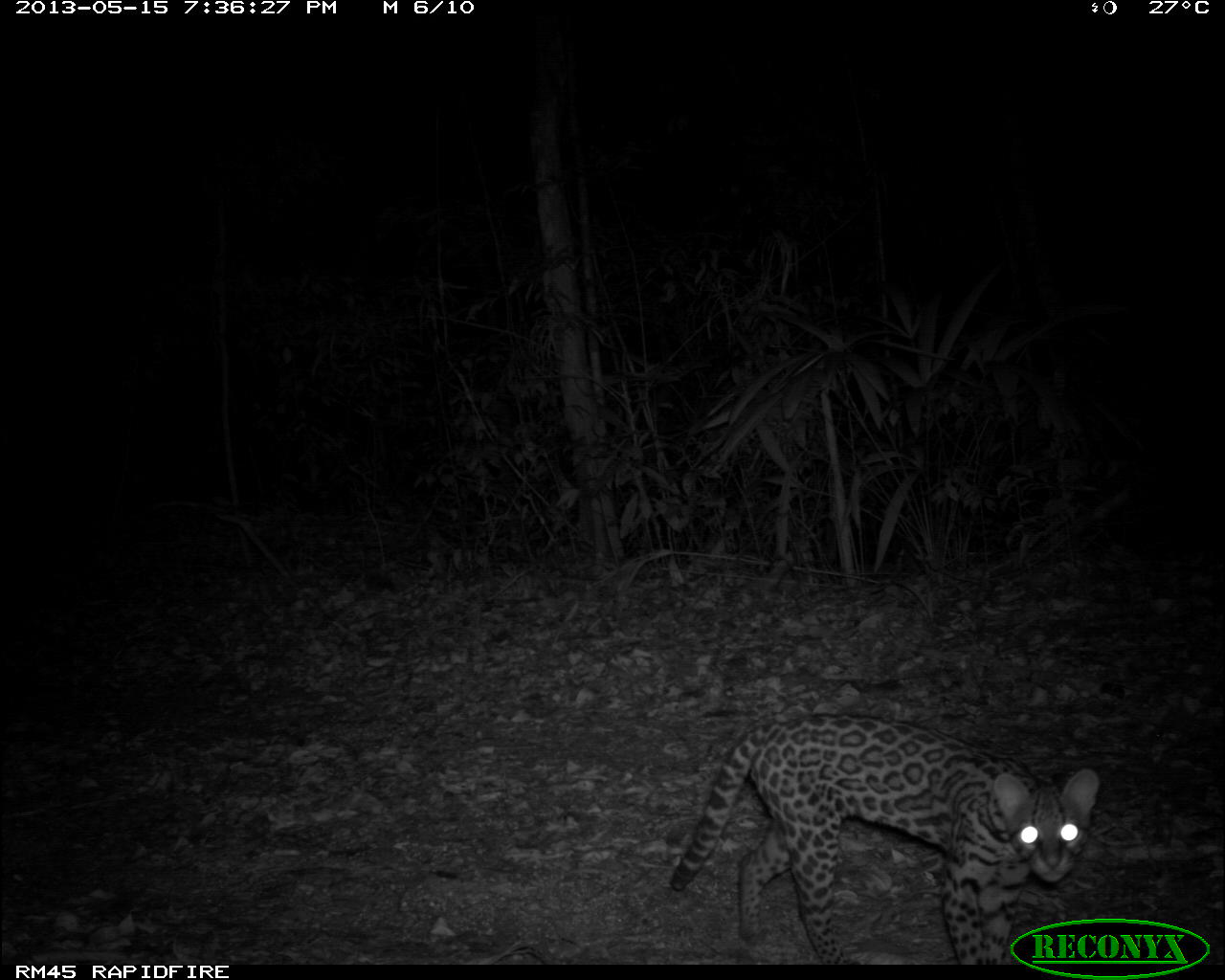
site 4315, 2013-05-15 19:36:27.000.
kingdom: Animalia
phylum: Chordata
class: Mammalia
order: Carnivora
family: Felidae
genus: Leopardus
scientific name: Leopardus pardalis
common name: ocelot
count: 1